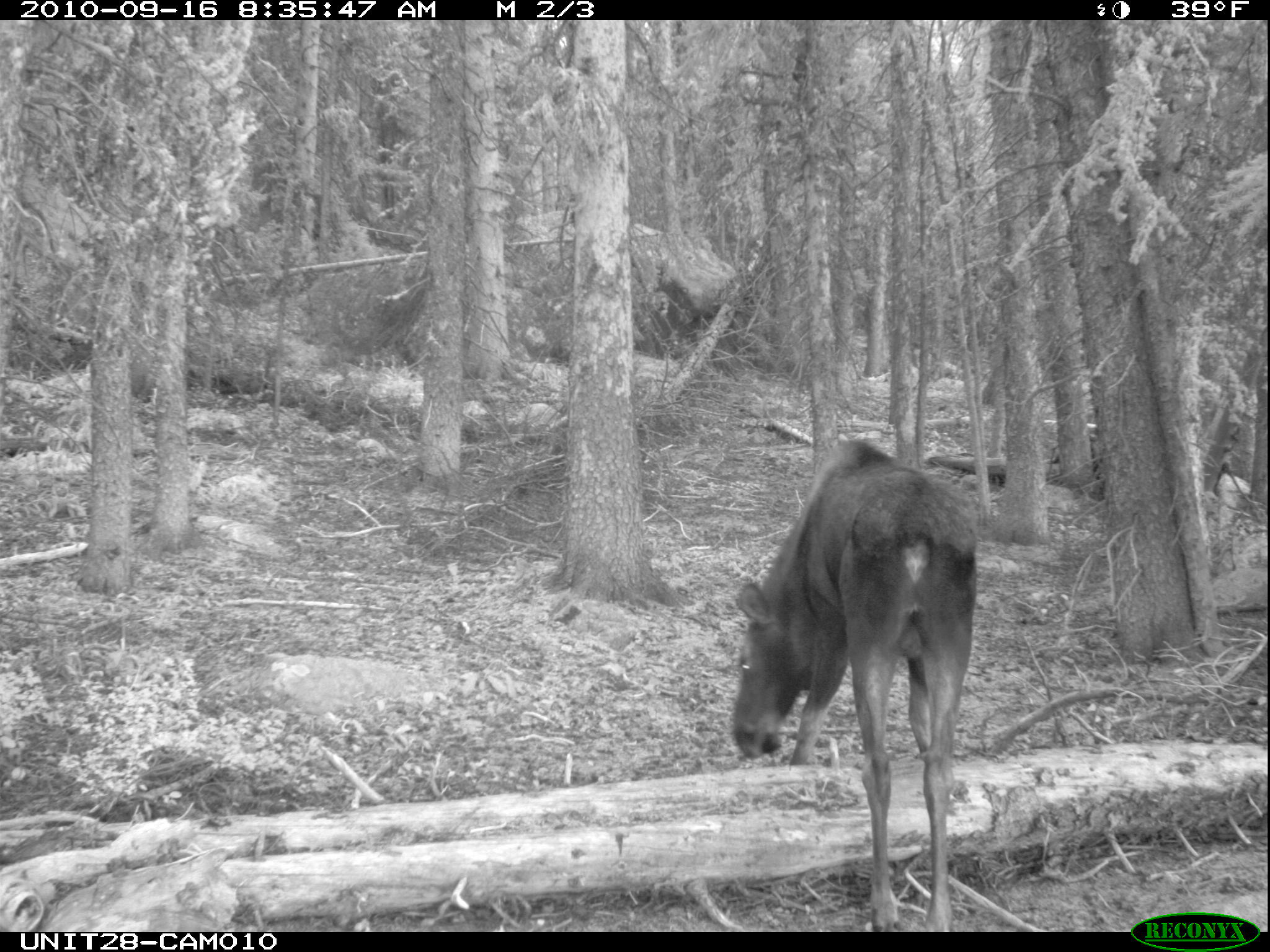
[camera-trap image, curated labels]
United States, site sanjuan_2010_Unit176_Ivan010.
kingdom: Animalia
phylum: Chordata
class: Mammalia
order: Artiodactyla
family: Cervidae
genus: Alces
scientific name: Alces alces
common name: moose